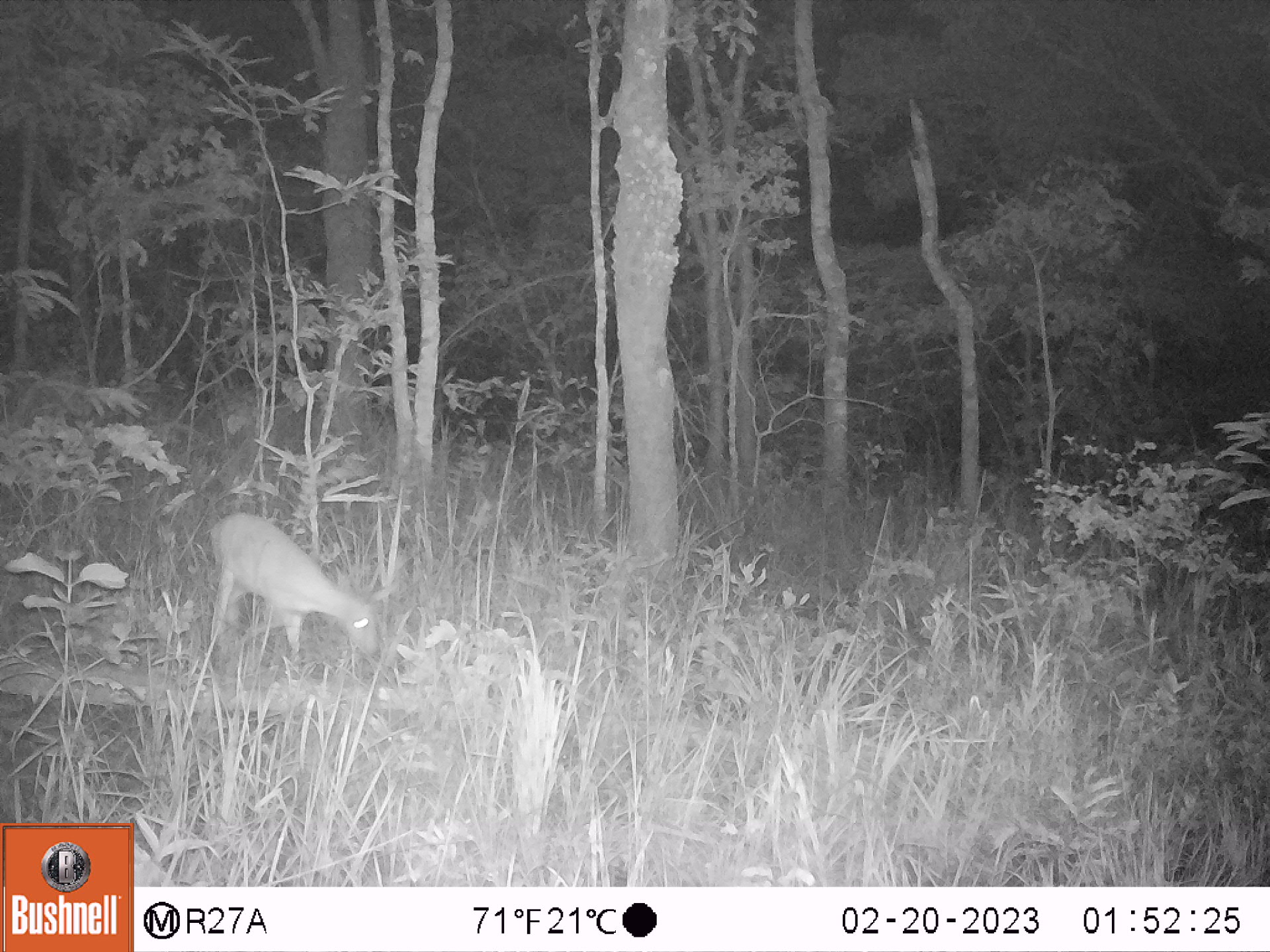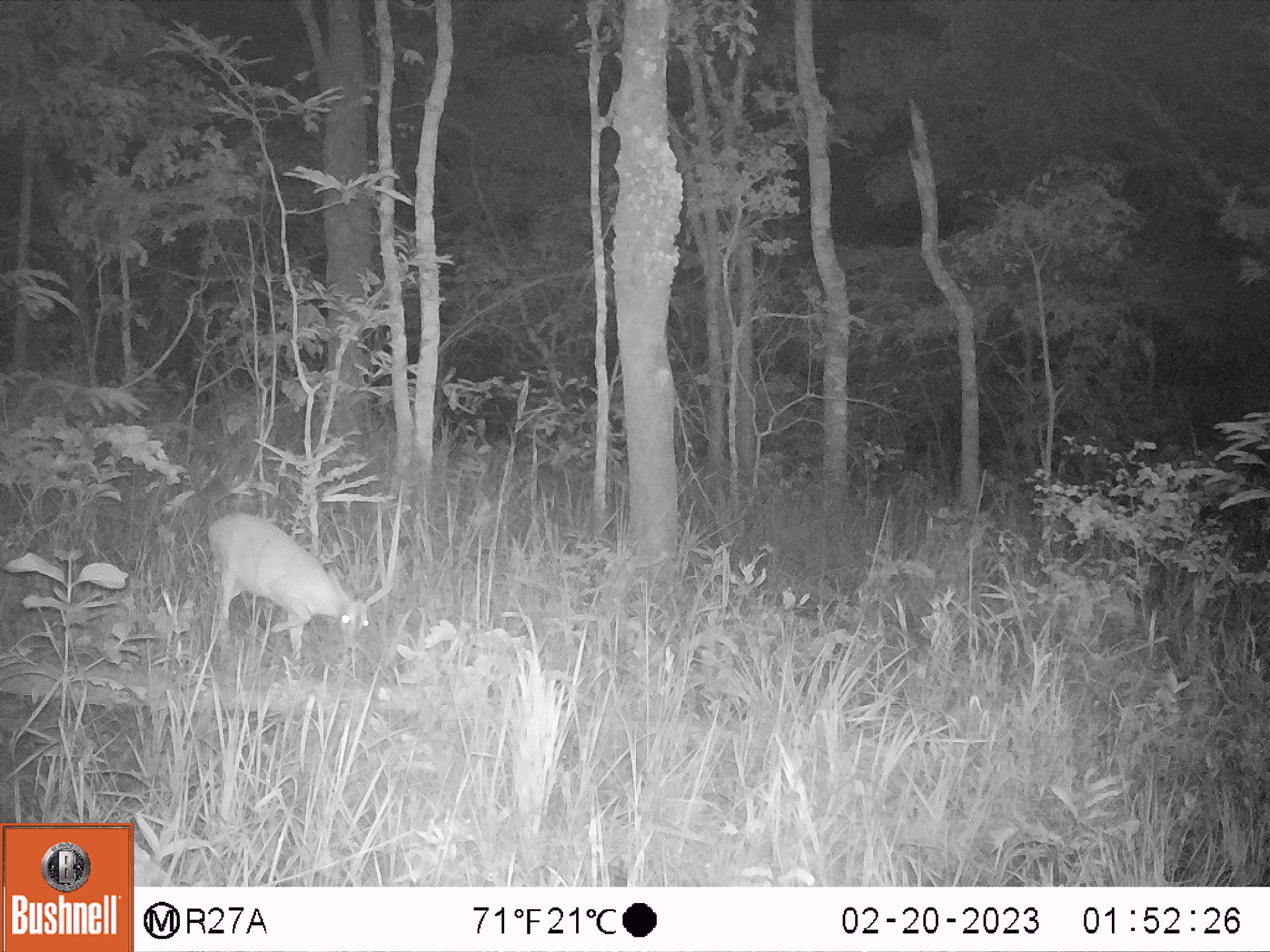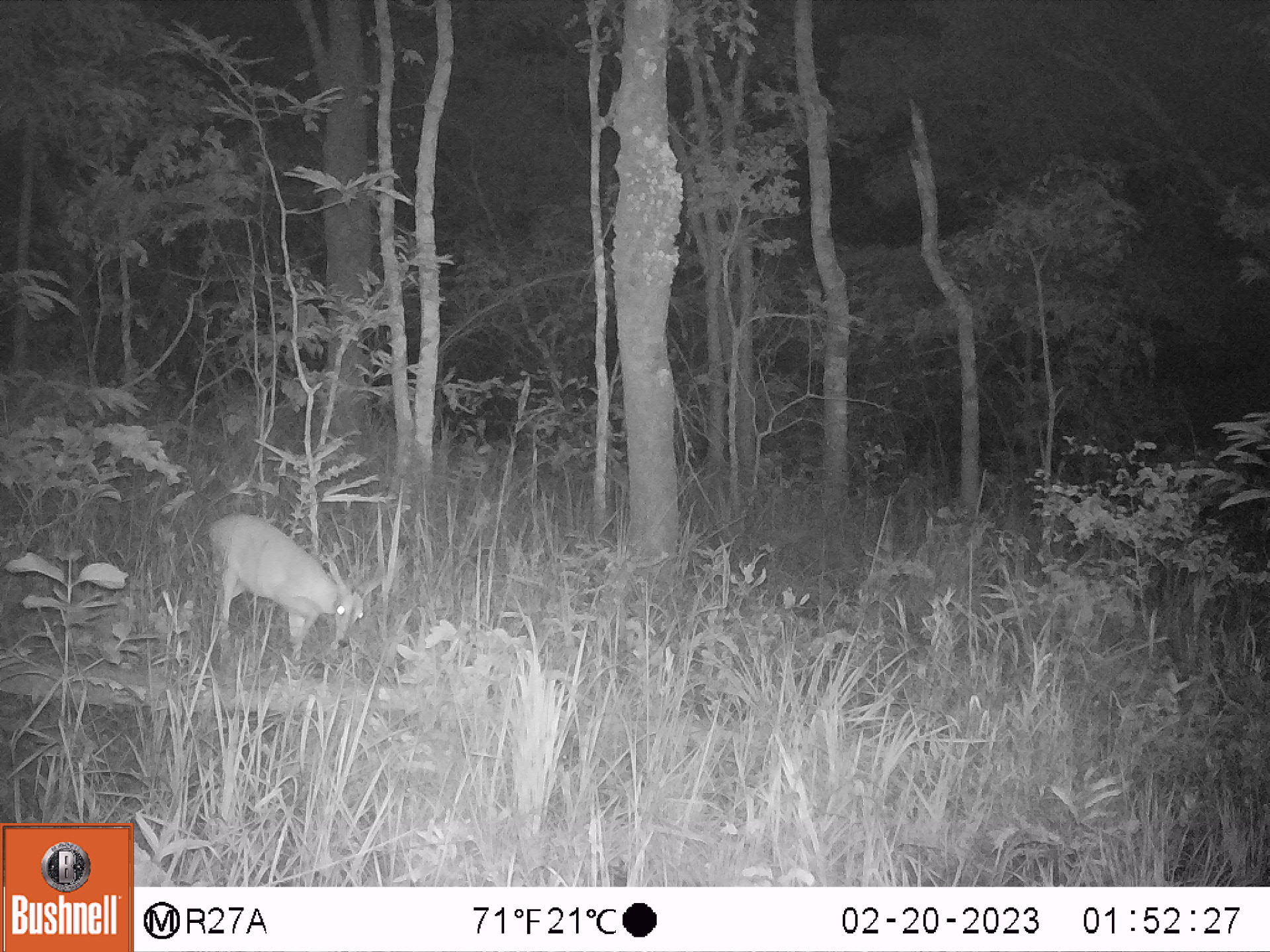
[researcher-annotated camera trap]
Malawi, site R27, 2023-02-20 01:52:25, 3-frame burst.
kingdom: Animalia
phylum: Chordata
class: Mammalia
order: Artiodactyla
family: Bovidae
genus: Sylvicapra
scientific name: Sylvicapra grimmia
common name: common duiker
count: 1